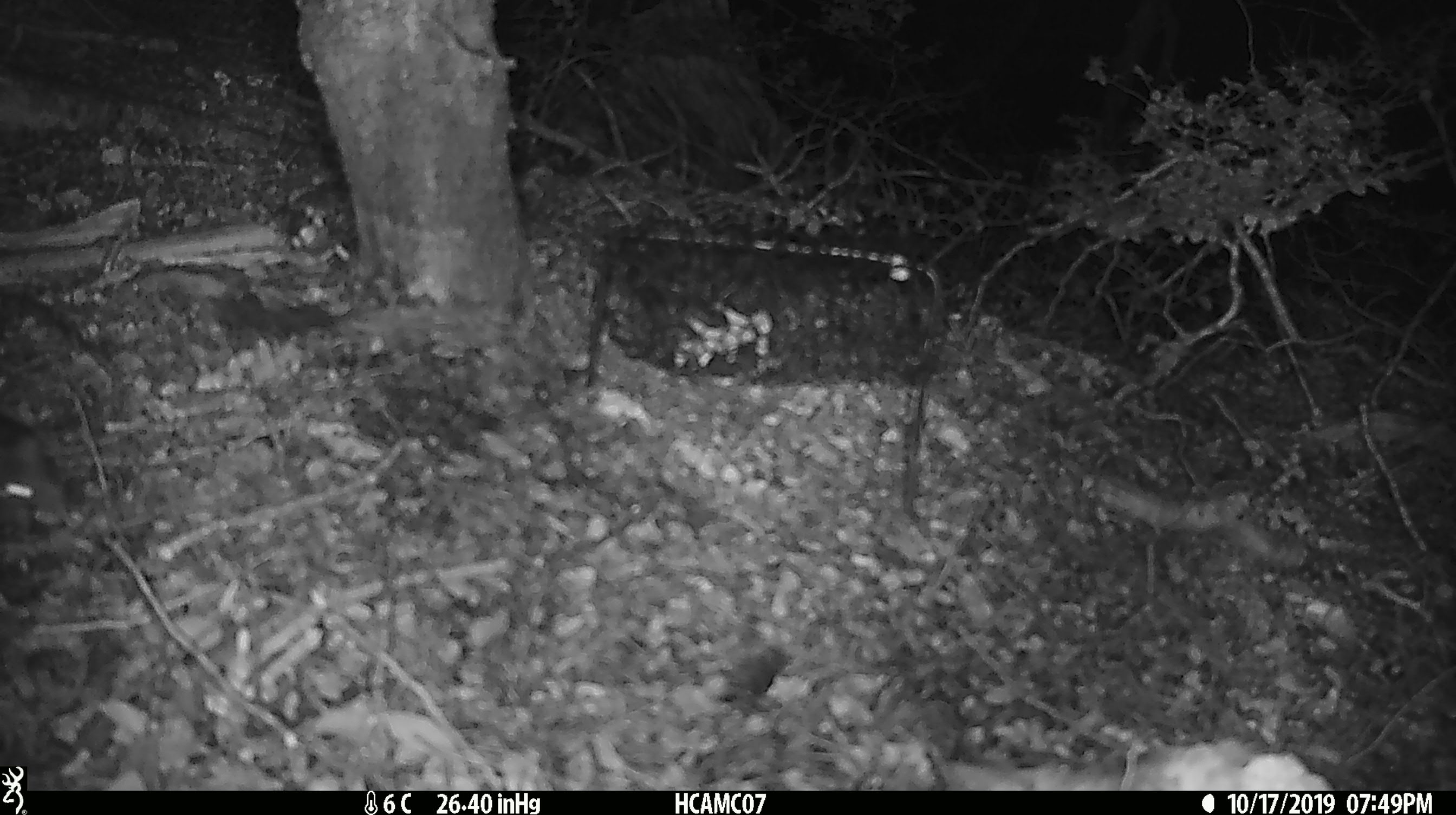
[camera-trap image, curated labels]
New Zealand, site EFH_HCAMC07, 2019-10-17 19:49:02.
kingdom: Animalia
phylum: Chordata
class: Mammalia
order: Rodentia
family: Muridae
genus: Mus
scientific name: Mus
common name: mouse